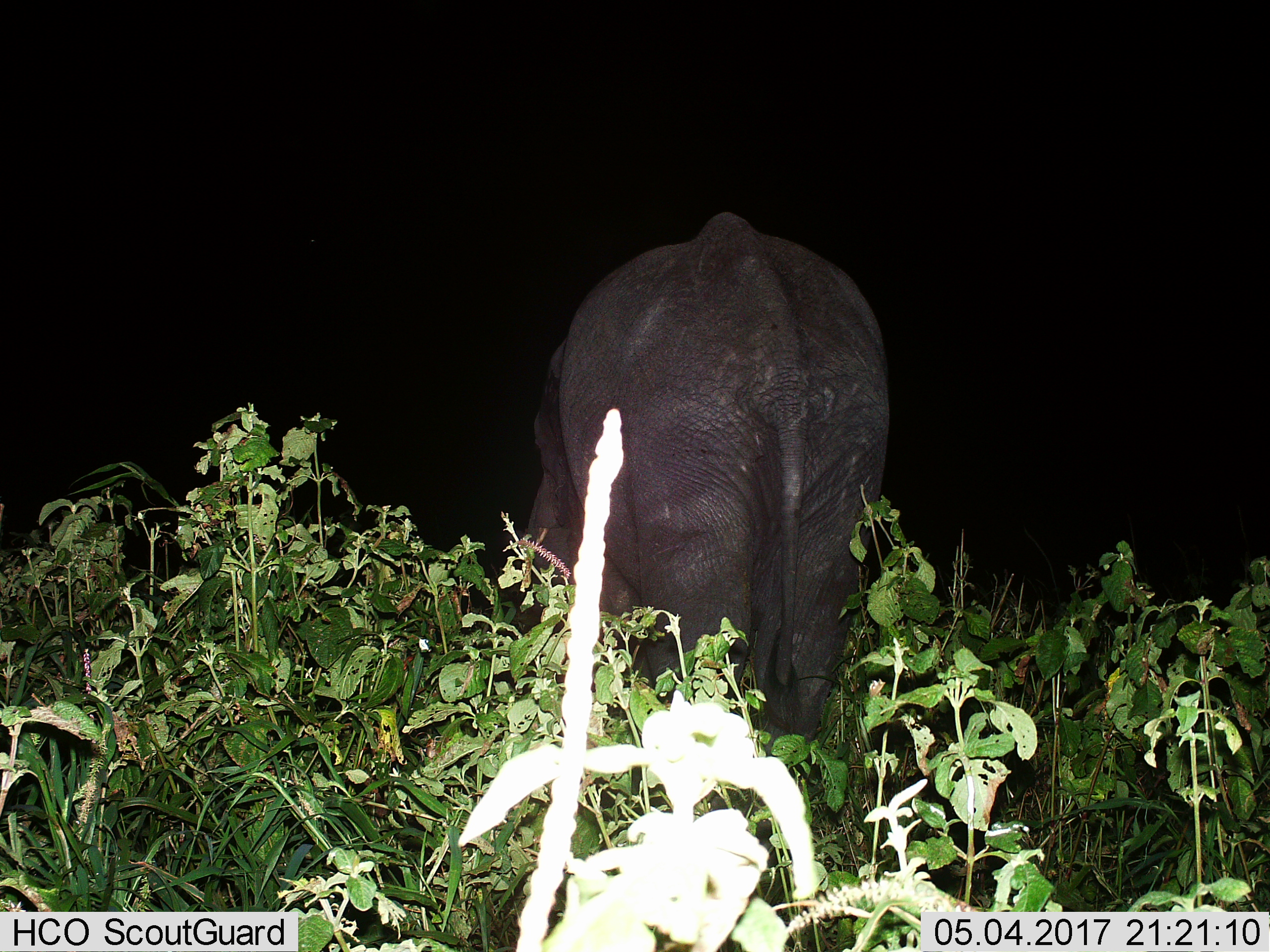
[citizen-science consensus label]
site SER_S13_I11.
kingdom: Animalia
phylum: Chordata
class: Mammalia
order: Proboscidea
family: Elephantidae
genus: Loxodonta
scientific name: Loxodonta africana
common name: african bush elephant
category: elephant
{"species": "elephant (african bush elephant) (Loxodonta africana)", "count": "1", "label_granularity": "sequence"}